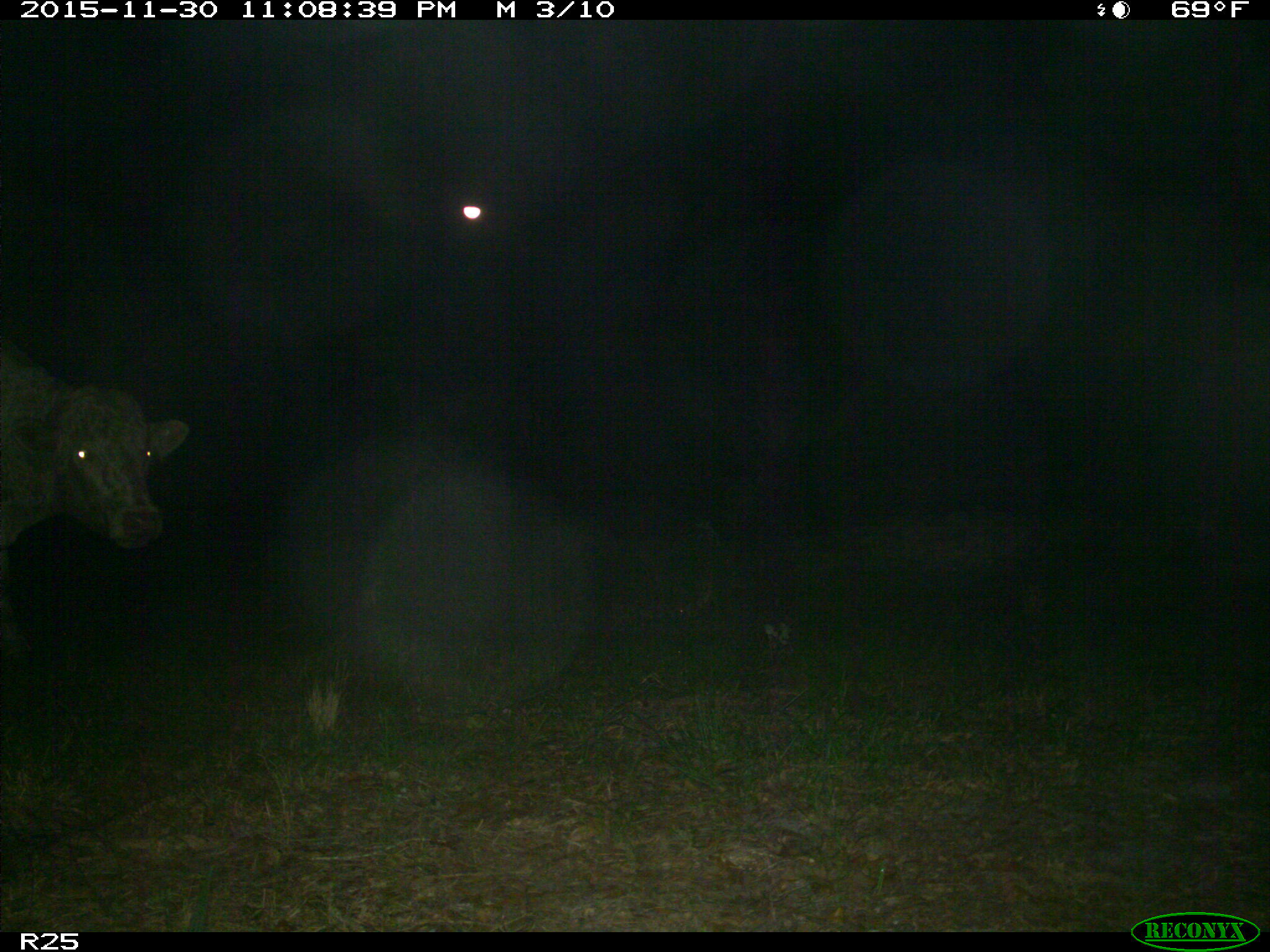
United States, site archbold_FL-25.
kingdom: Animalia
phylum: Chordata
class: Mammalia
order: Artiodactyla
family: Bovidae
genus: Bos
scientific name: Bos taurus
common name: domestic cow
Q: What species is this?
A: Bos taurus (domestic cow).